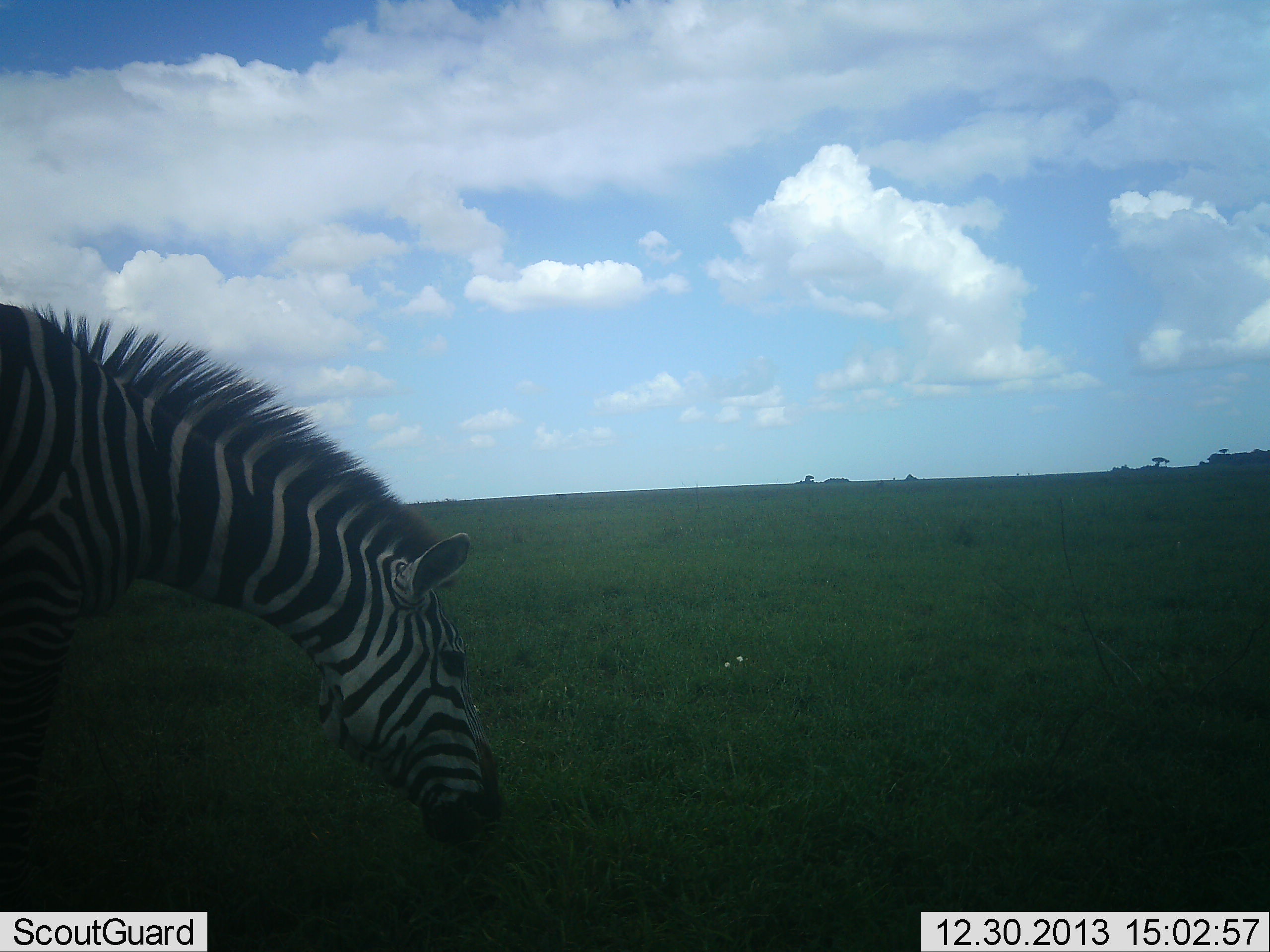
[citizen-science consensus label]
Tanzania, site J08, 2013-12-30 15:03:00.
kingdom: Animalia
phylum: Chordata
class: Mammalia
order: Perissodactyla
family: Equidae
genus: Equus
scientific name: Equus quagga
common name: plains zebra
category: zebra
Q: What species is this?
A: Zebra (plains zebra) (Equus quagga).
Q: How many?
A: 1.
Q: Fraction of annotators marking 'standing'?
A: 10%.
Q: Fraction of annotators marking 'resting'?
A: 0%.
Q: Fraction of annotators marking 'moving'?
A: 0%.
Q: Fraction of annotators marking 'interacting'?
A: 0%.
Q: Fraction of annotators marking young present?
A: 0%.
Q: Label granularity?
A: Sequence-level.